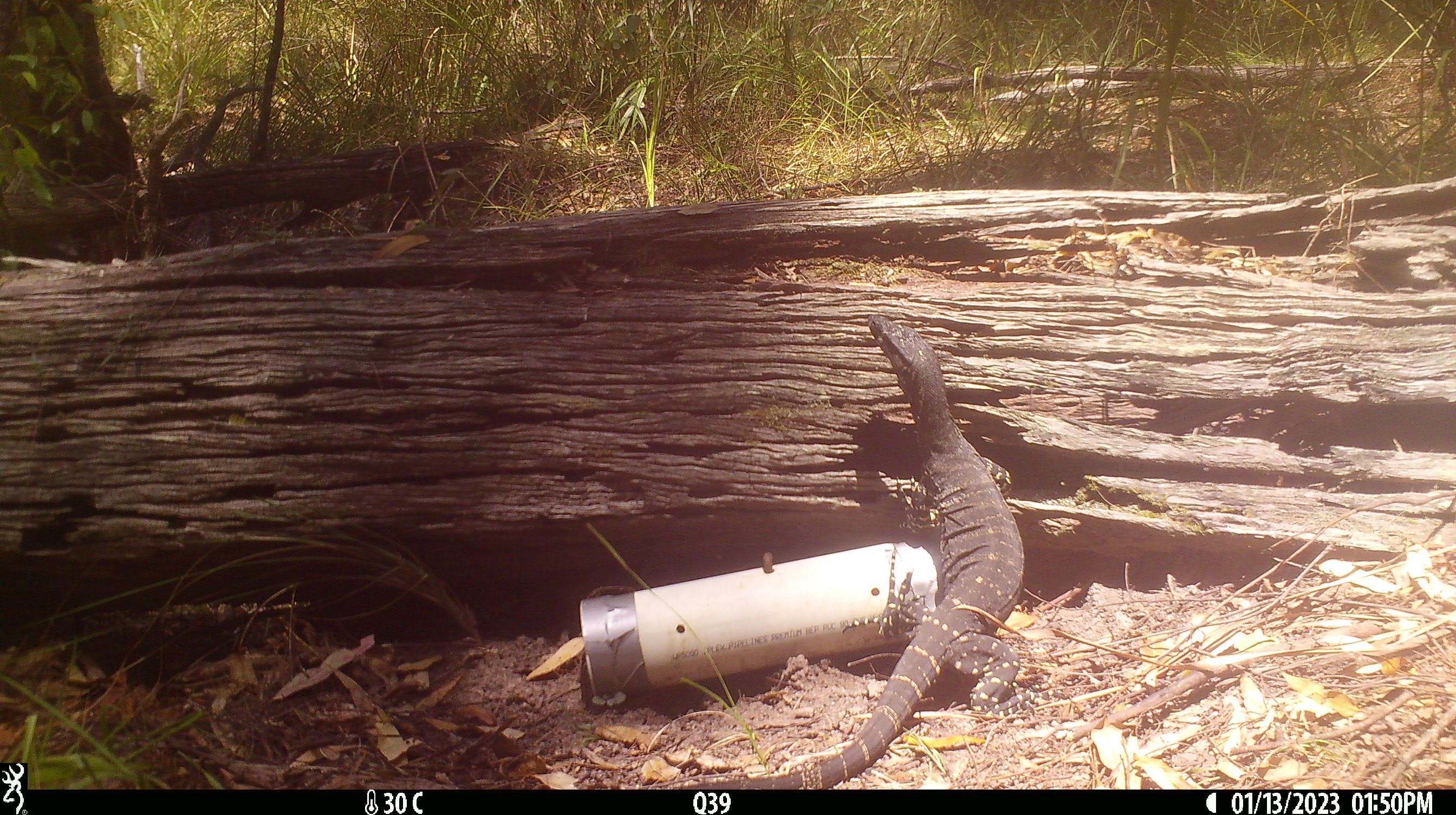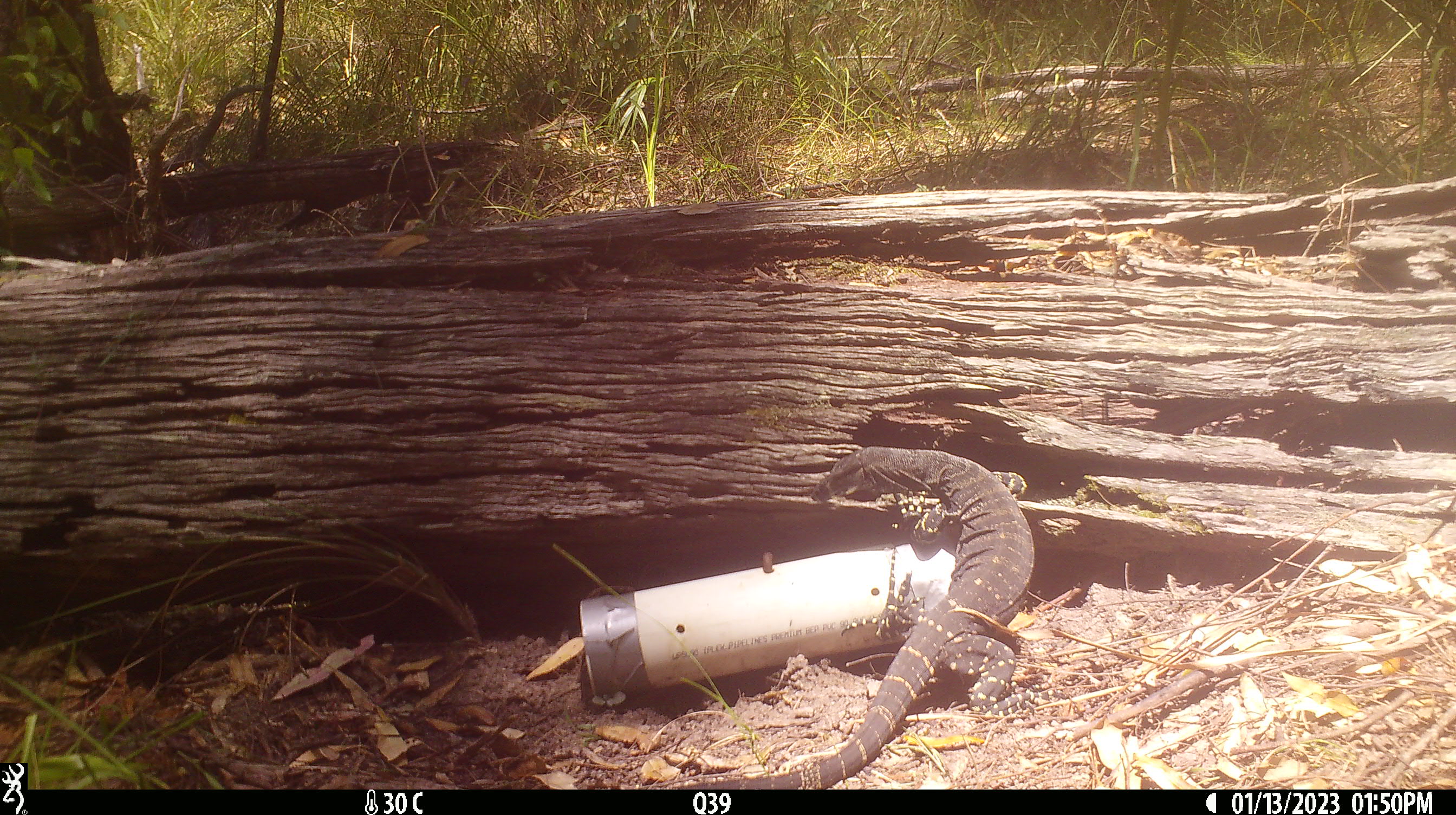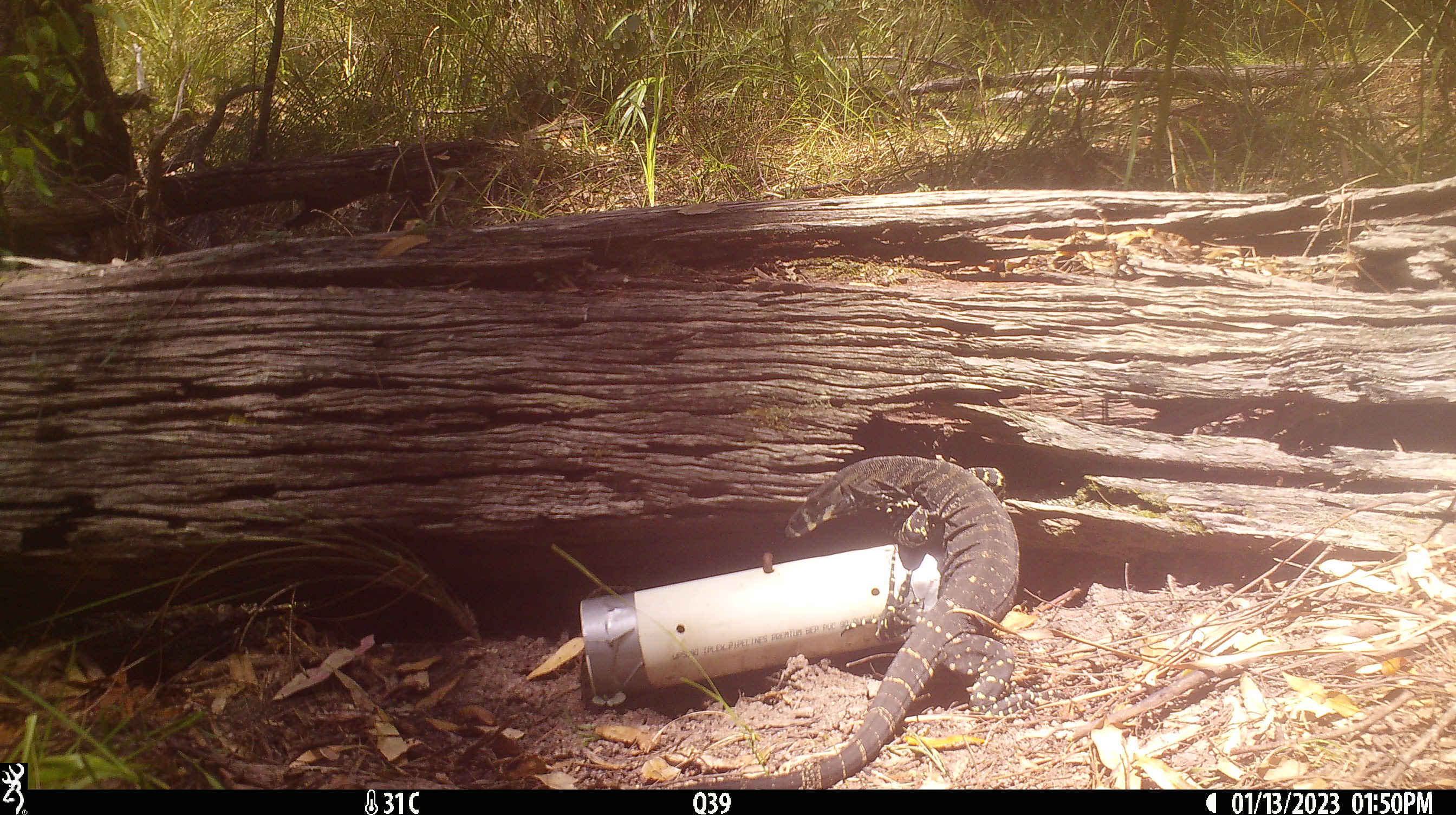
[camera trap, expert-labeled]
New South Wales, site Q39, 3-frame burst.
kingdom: Animalia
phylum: Chordata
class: Reptilia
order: Squamata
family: Varanidae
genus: Varanus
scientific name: Varanus varius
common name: lace monitor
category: goanna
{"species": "goanna (lace monitor) (Varanus varius)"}